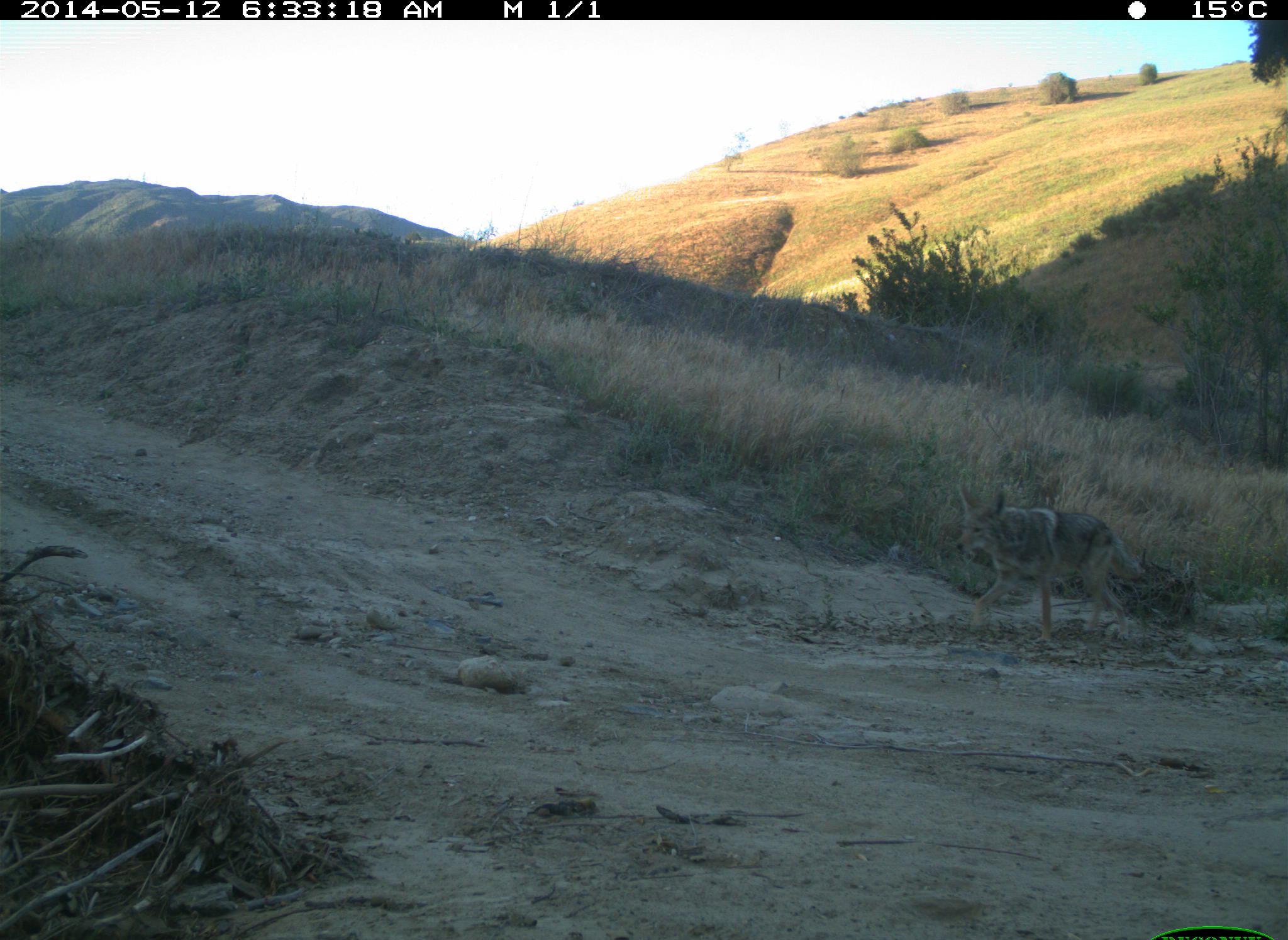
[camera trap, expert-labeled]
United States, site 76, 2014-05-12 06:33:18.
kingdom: Animalia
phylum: Chordata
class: Mammalia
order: Carnivora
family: Canidae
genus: Canis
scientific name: Canis latrans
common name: coyote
Coyote (Canis latrans).